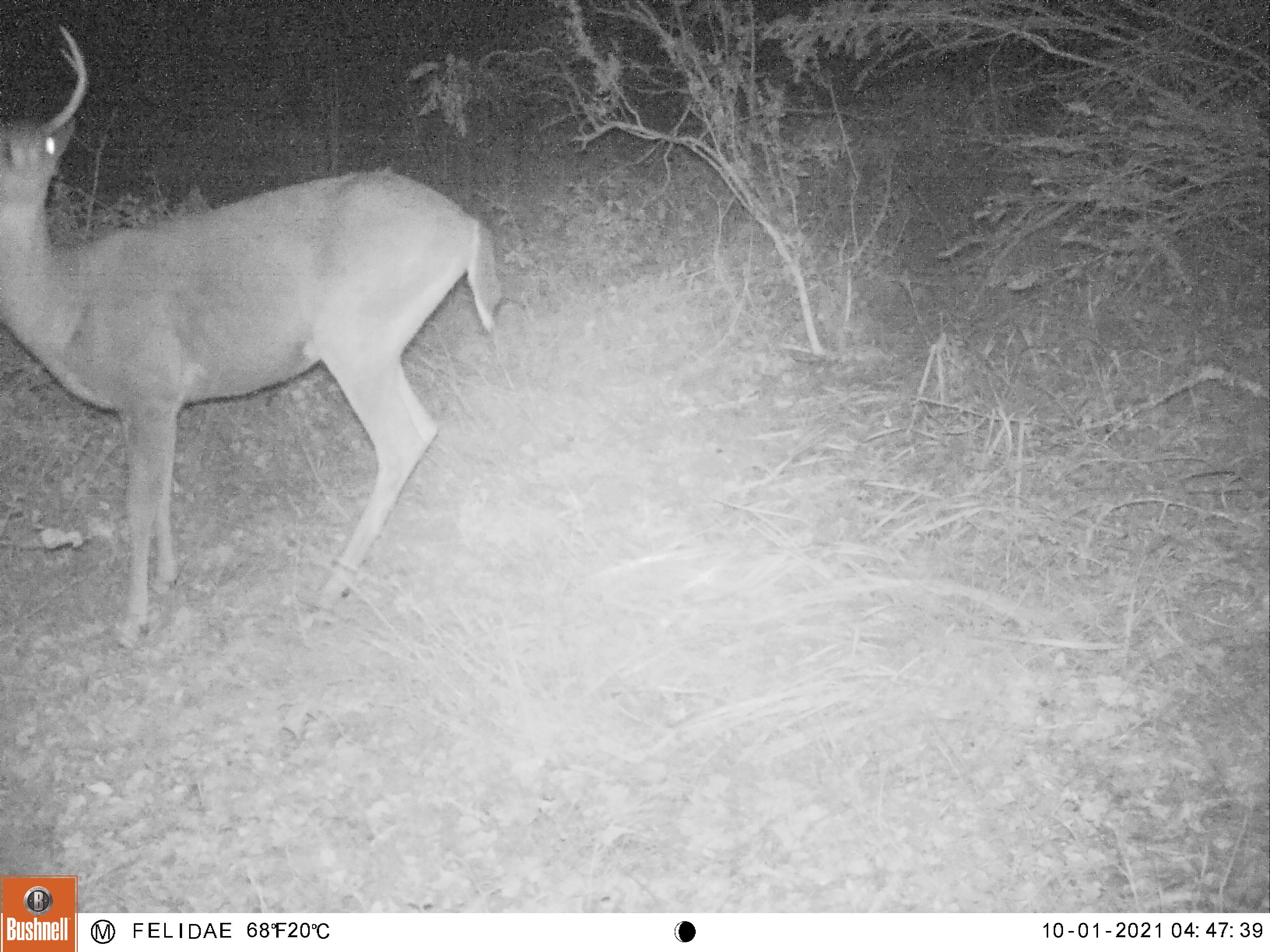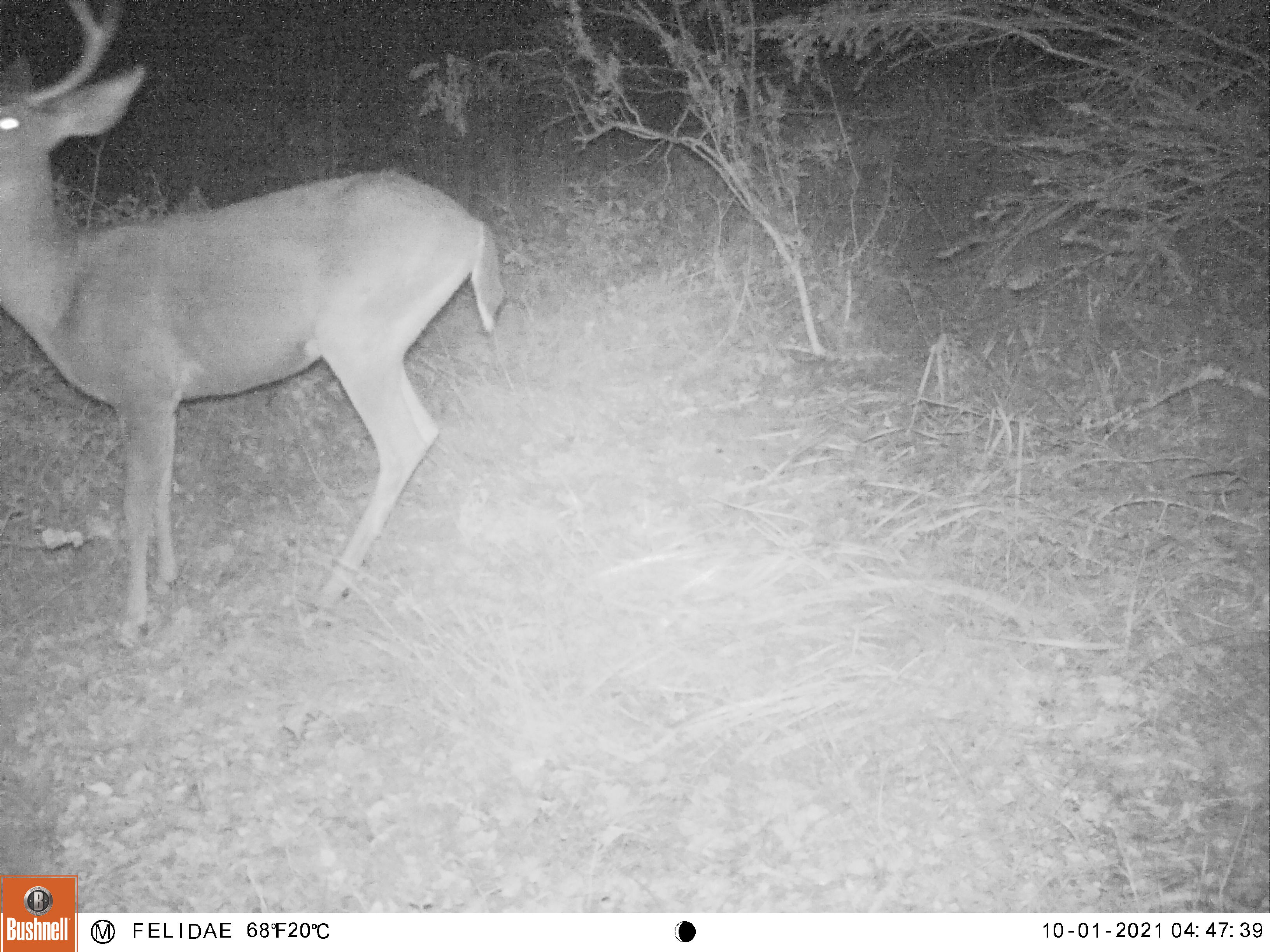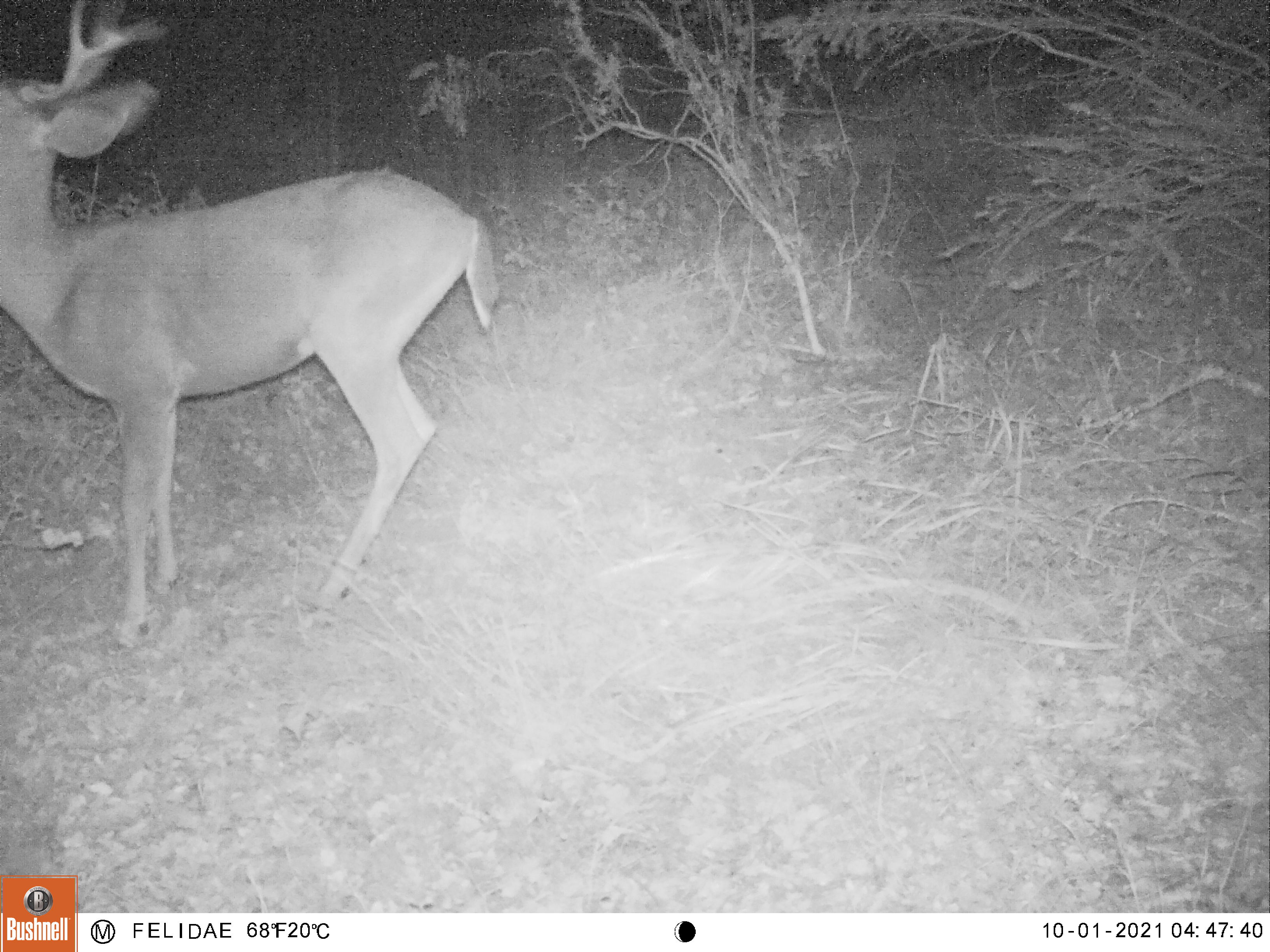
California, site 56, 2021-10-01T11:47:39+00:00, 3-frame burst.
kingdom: Animalia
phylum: Chordata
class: Mammalia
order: Artiodactyla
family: Cervidae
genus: Odocoileus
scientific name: Odocoileus hemionus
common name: mule deer